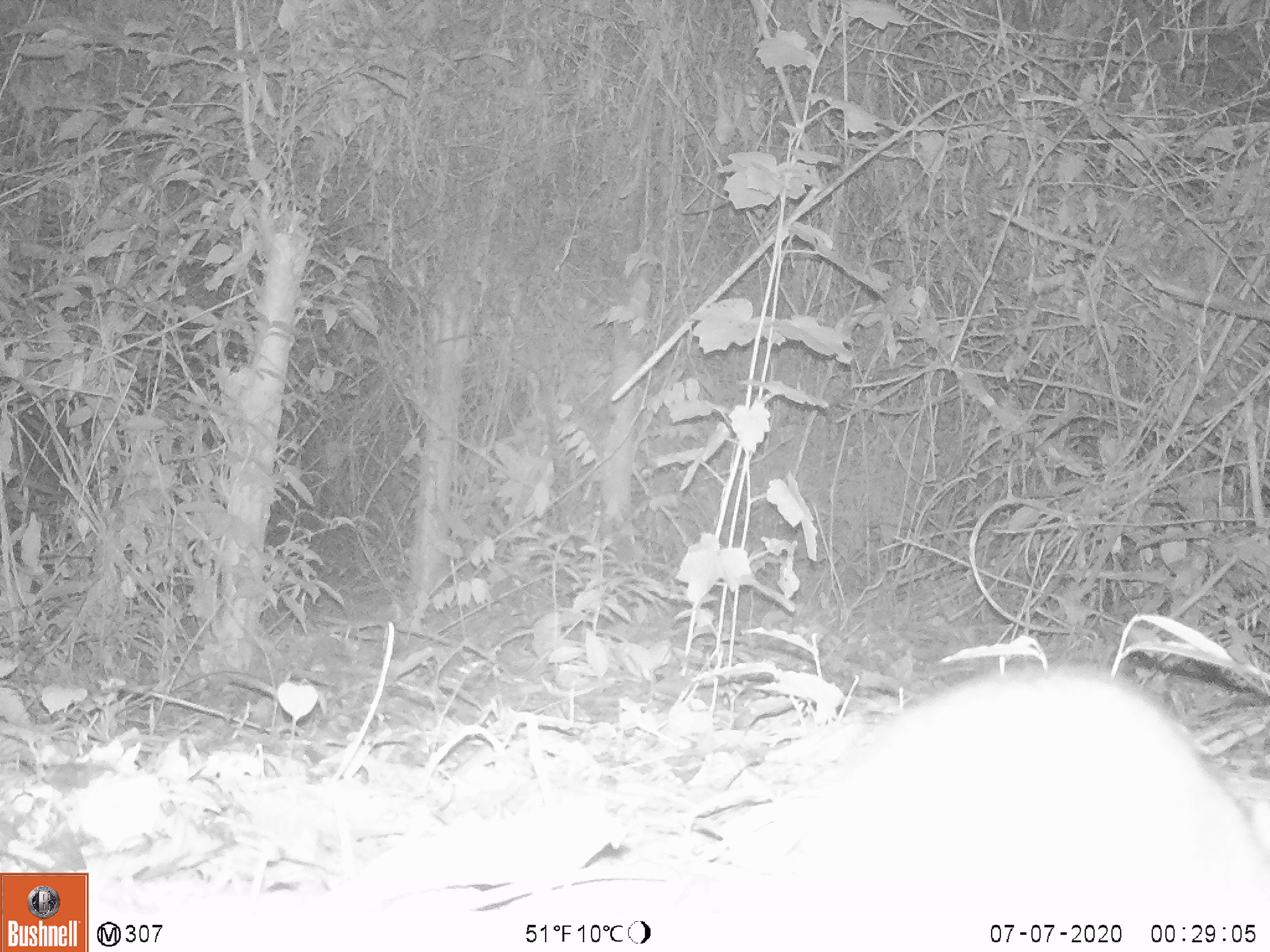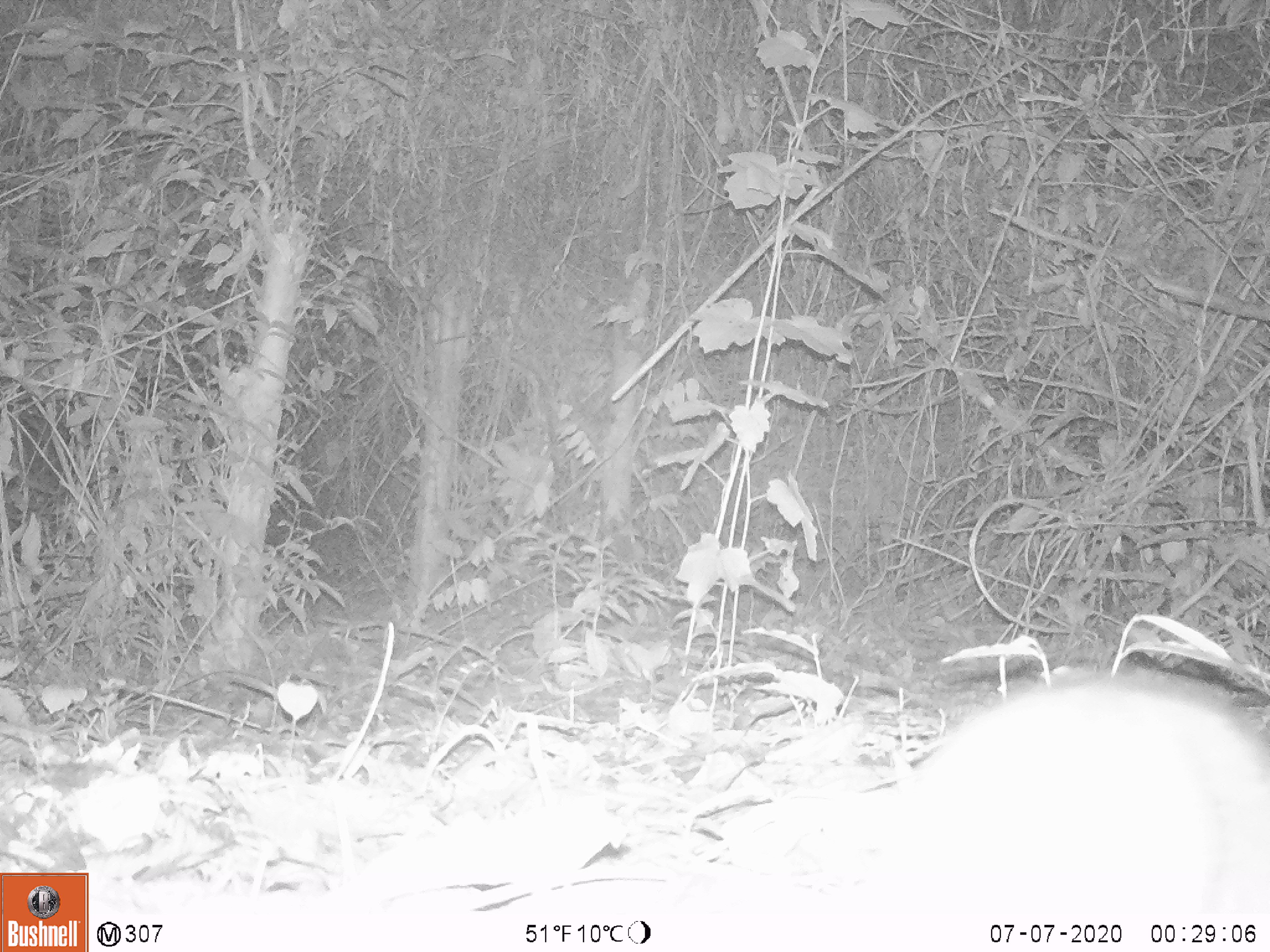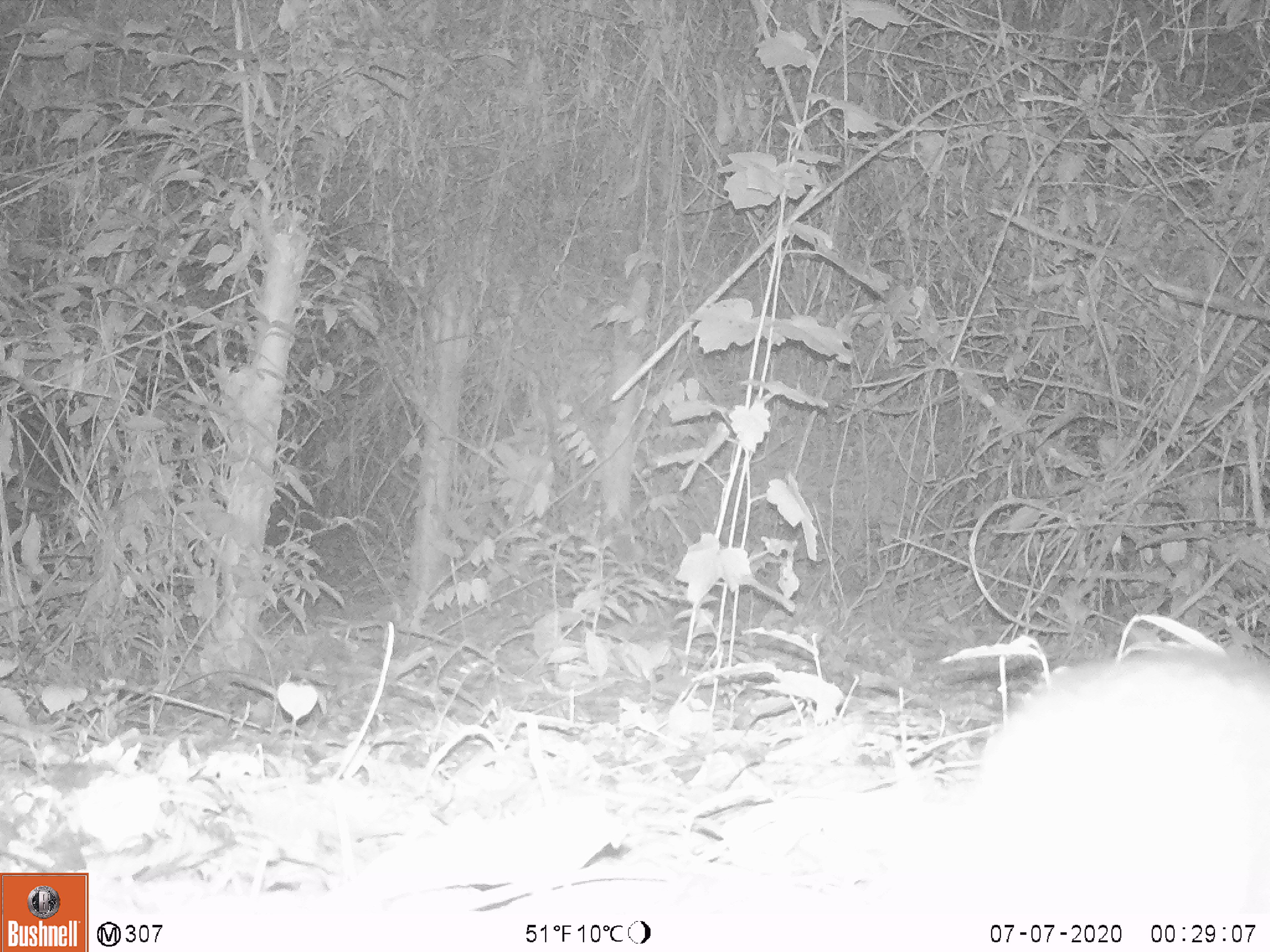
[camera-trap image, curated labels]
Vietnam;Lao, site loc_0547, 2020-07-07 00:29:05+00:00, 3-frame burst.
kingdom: Animalia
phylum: Chordata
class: Mammalia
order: Artiodactyla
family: Tragulidae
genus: Moschiola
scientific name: Moschiola meminna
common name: chevrotain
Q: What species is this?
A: Chevrotain (Moschiola meminna).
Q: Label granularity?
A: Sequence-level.